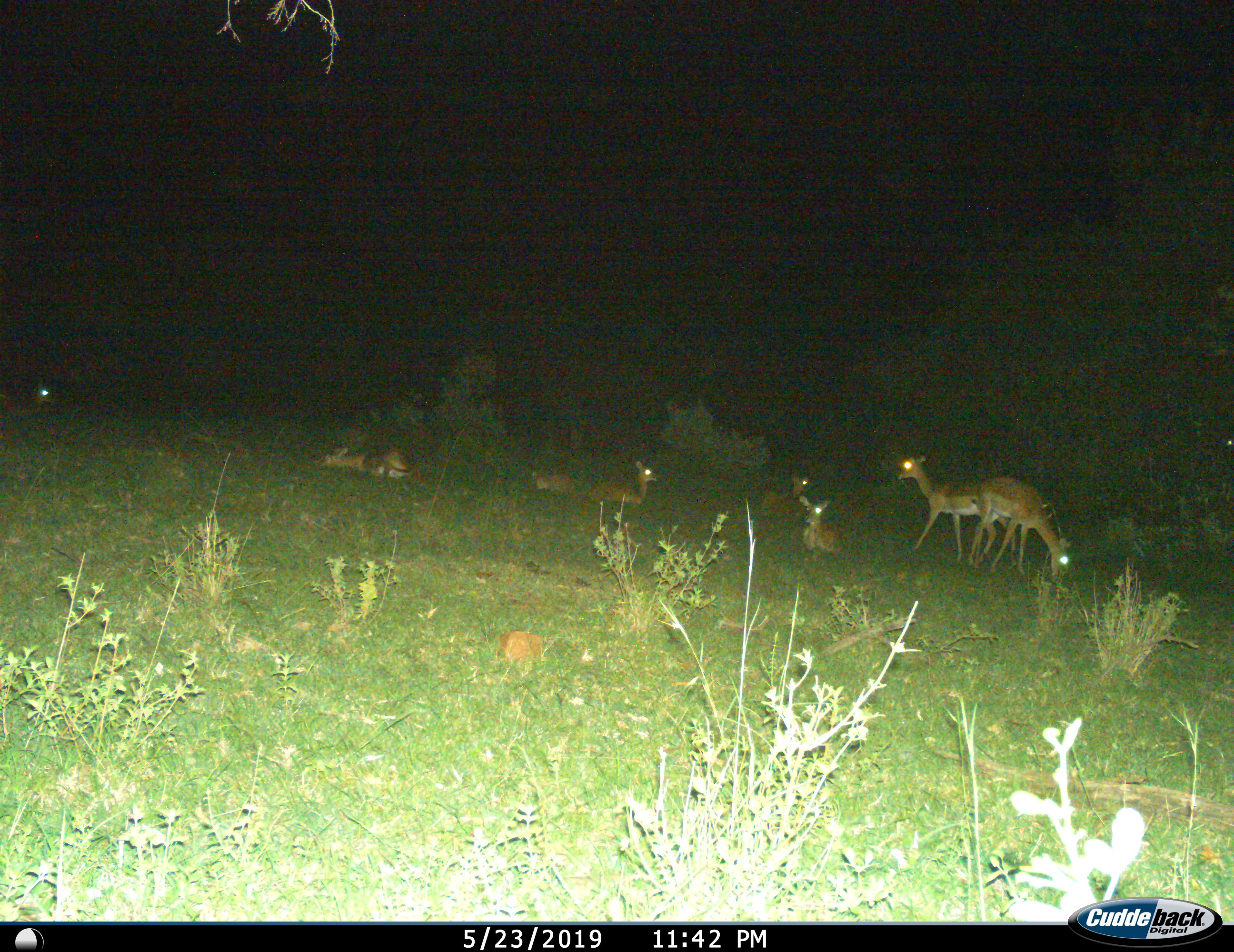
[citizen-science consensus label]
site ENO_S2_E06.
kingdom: Animalia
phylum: Chordata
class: Mammalia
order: Artiodactyla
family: Bovidae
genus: Aepyceros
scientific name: Aepyceros melampus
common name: impala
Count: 9.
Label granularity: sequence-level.